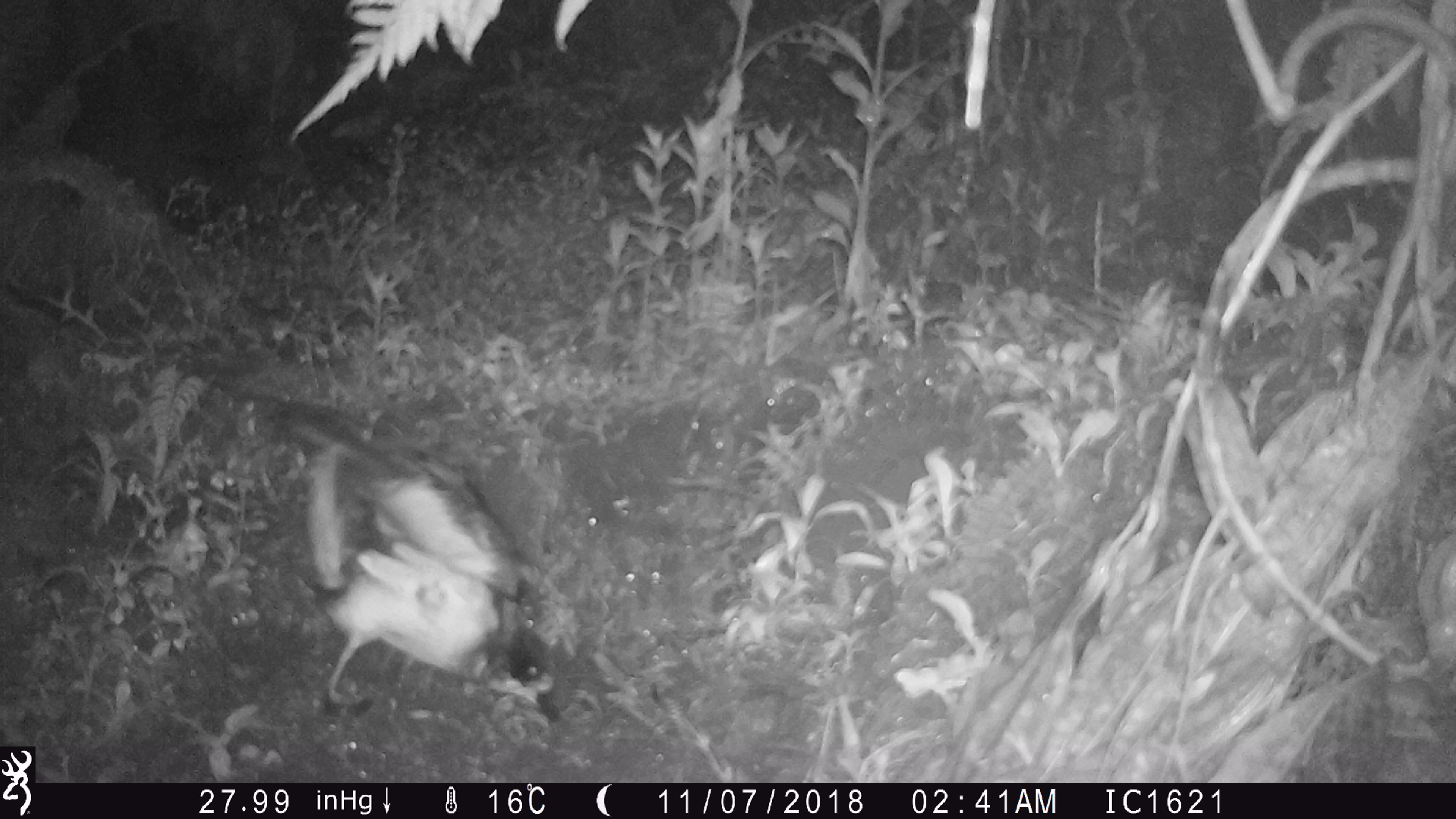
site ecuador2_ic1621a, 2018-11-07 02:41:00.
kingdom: Animalia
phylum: Chordata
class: Aves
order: Procellariiformes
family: Procellariidae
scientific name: Procellariidae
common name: petrel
Petrel (Procellariidae).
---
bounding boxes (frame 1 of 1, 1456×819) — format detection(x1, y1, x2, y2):
petrel: detection(234, 381, 574, 743)